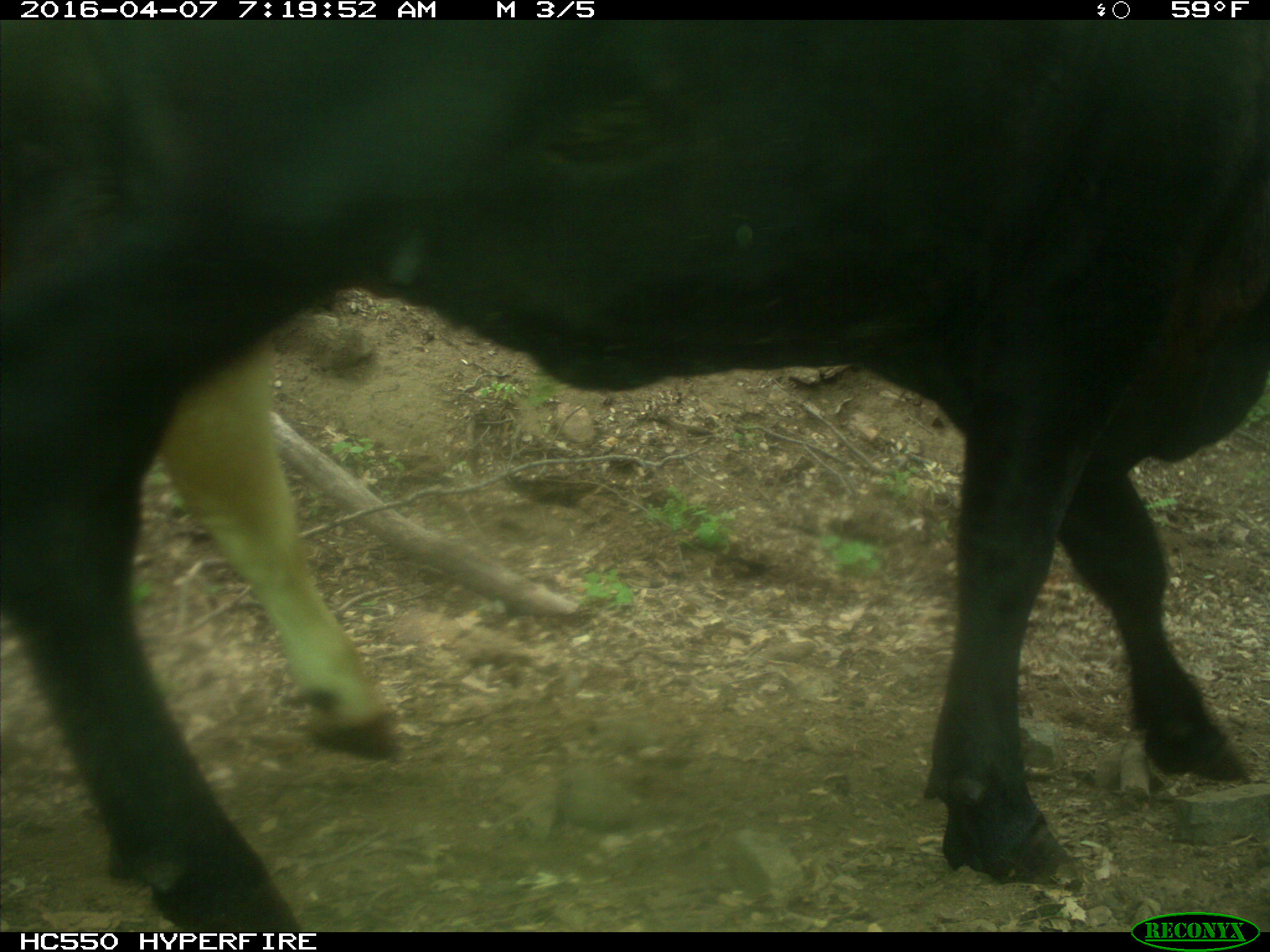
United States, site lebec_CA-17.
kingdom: Animalia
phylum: Chordata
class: Mammalia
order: Artiodactyla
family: Bovidae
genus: Bos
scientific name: Bos taurus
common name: domestic cow